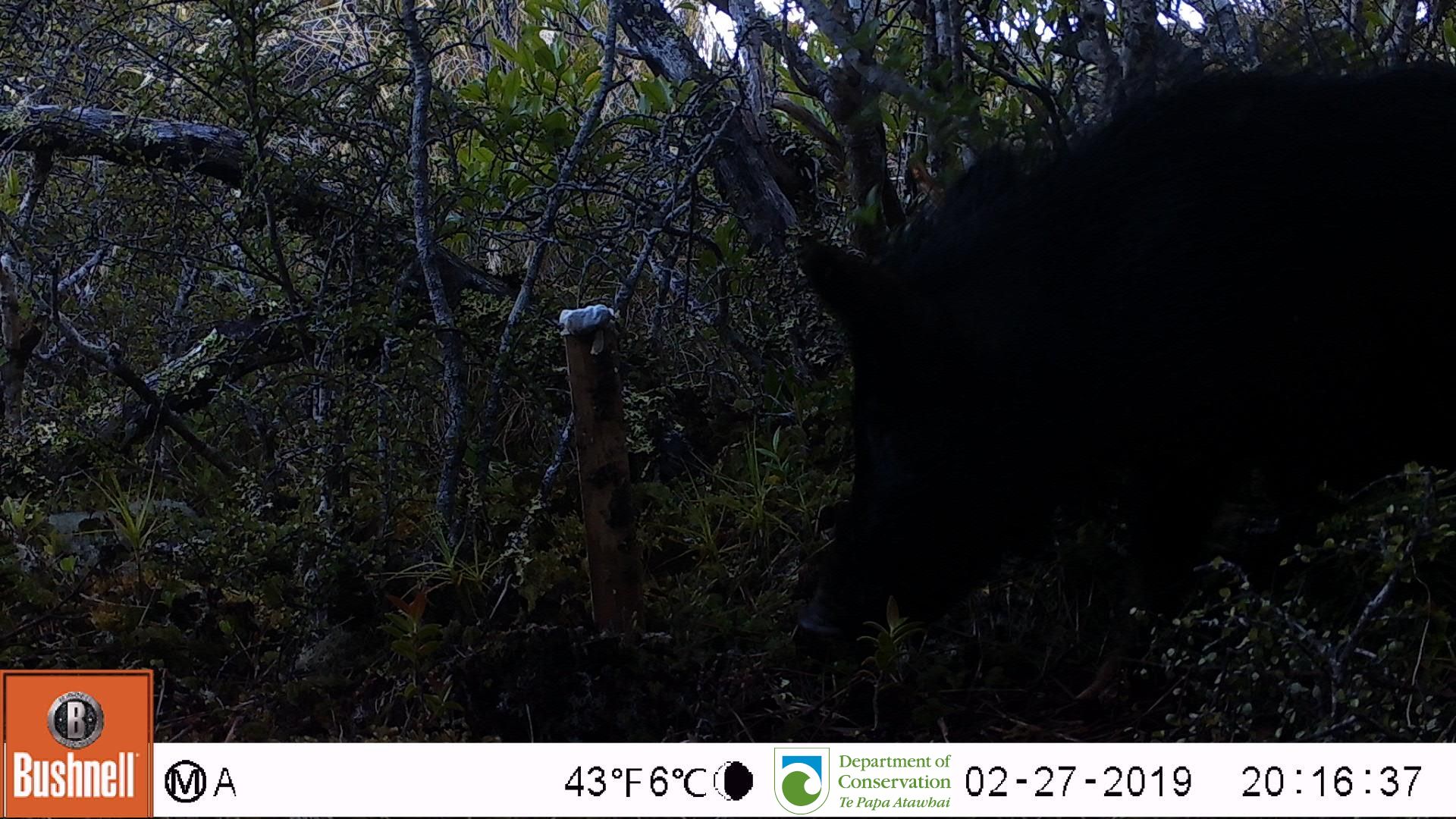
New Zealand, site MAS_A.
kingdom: Animalia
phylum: Chordata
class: Mammalia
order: Artiodactyla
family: Suidae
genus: Sus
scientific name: Sus scrofa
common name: pig